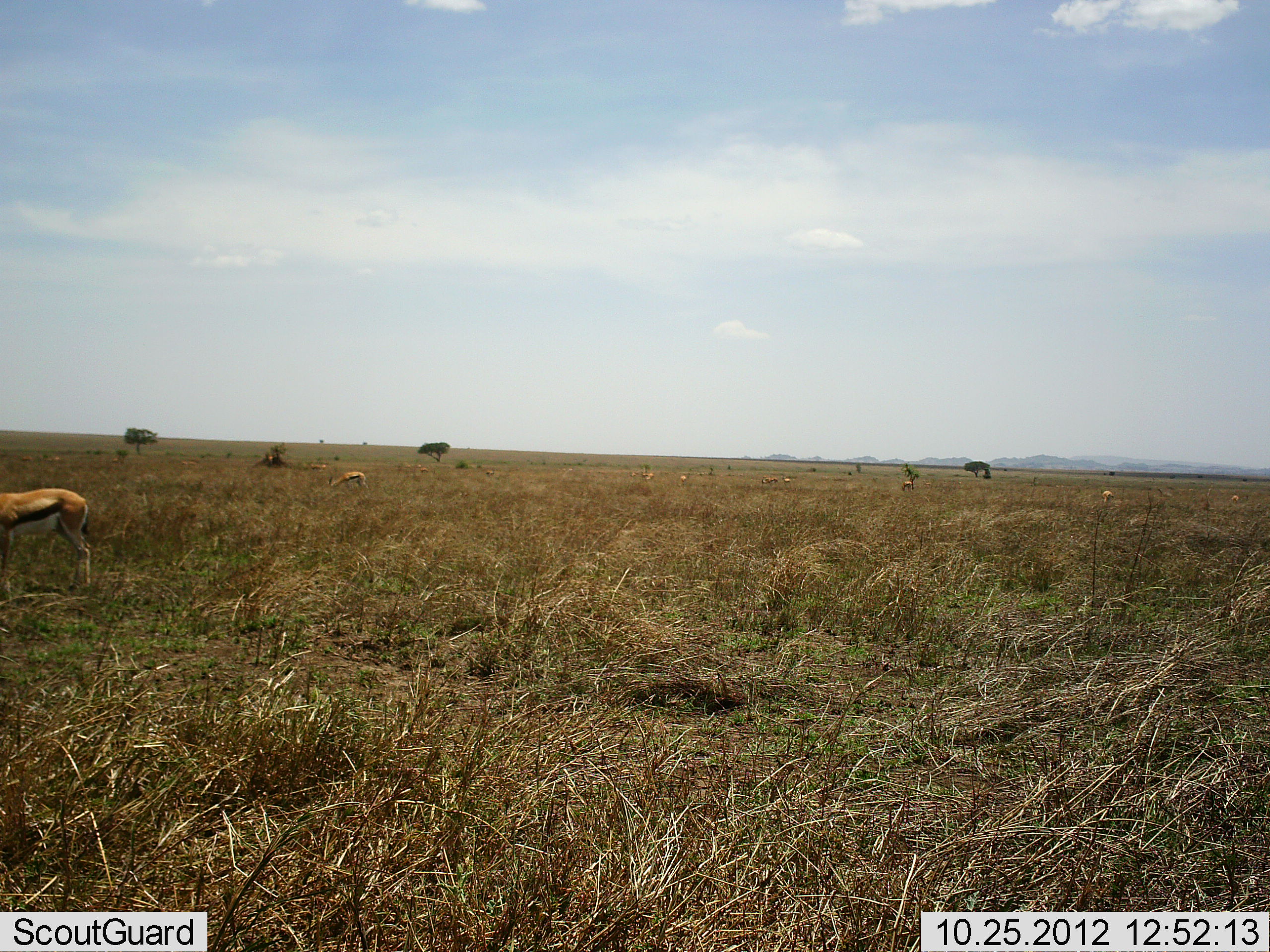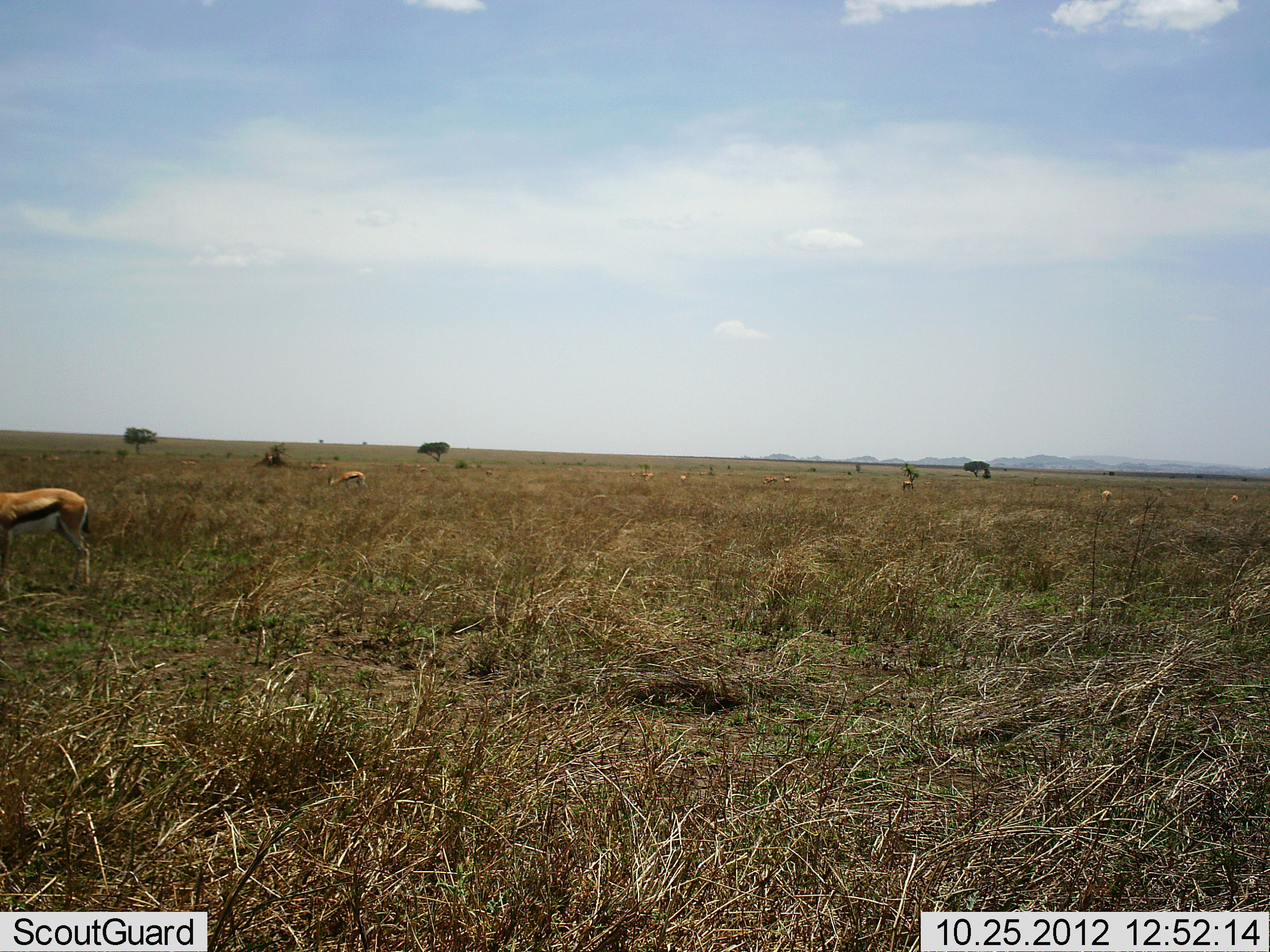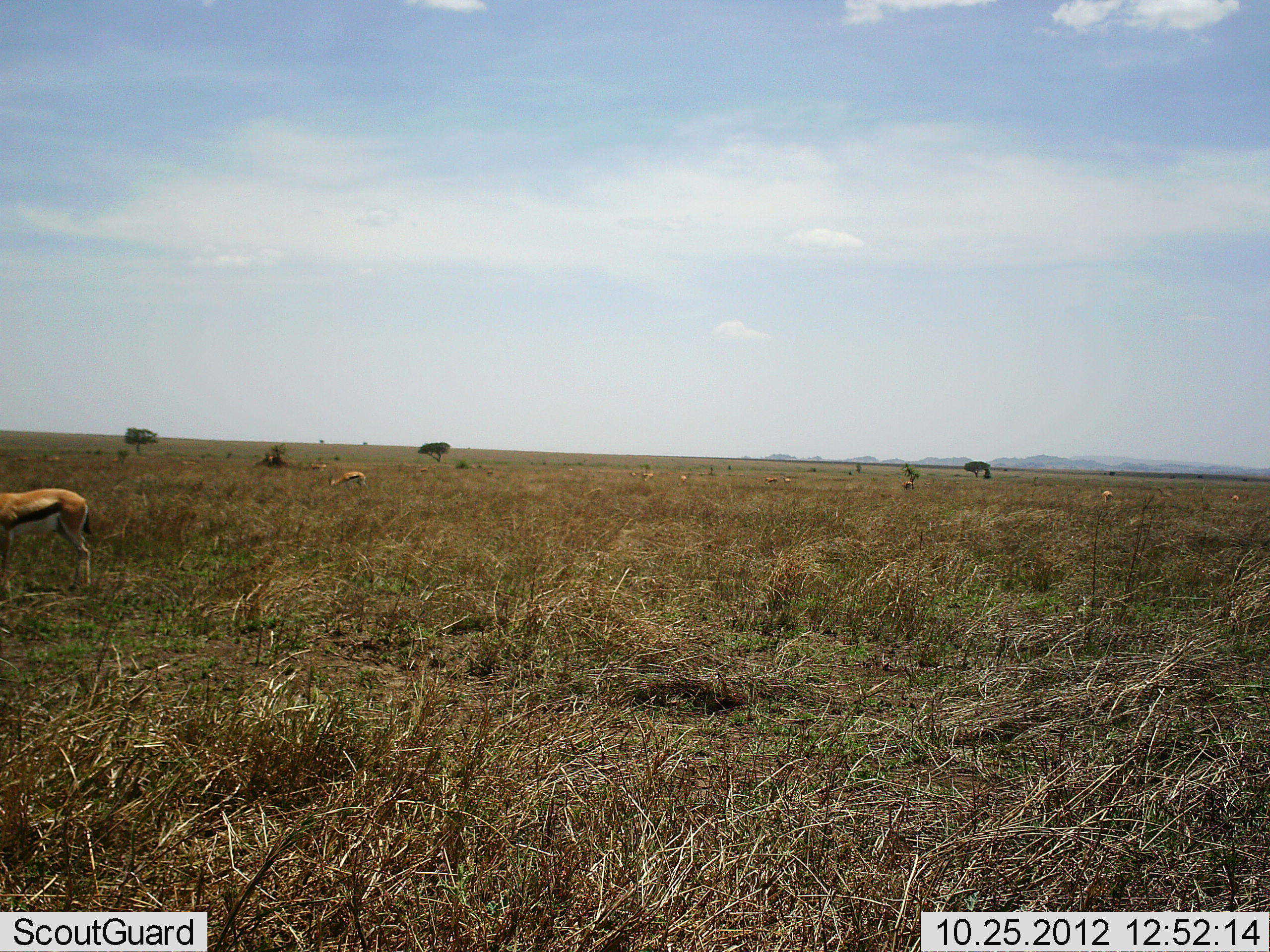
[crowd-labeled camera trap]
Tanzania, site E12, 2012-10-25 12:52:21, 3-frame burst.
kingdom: Animalia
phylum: Chordata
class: Mammalia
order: Artiodactyla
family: Bovidae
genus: Eudorcas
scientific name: Eudorcas thomsonii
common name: thomson's gazelle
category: gazellethomsons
Gazellethomsons (thomson's gazelle) (Eudorcas thomsonii), count 7. Behavior (volunteer vote fractions): standing 90%, resting 0%, moving 0%, interacting 0%. Young present (vote fraction): 0%. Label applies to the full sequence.